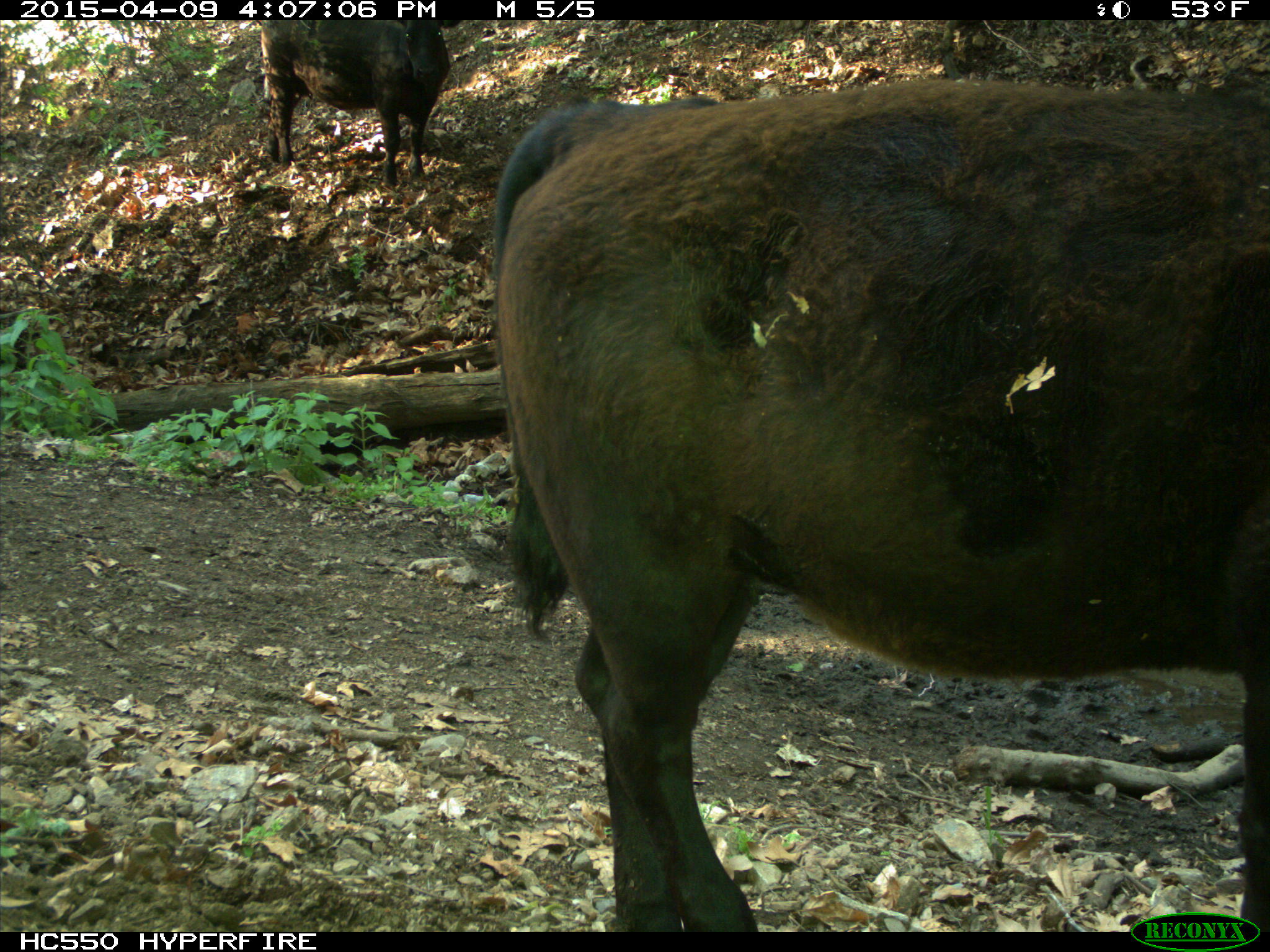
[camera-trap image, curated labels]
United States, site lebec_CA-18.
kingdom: Animalia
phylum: Chordata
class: Mammalia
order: Artiodactyla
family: Bovidae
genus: Bos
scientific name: Bos taurus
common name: domestic cow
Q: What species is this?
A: Bos taurus (domestic cow).